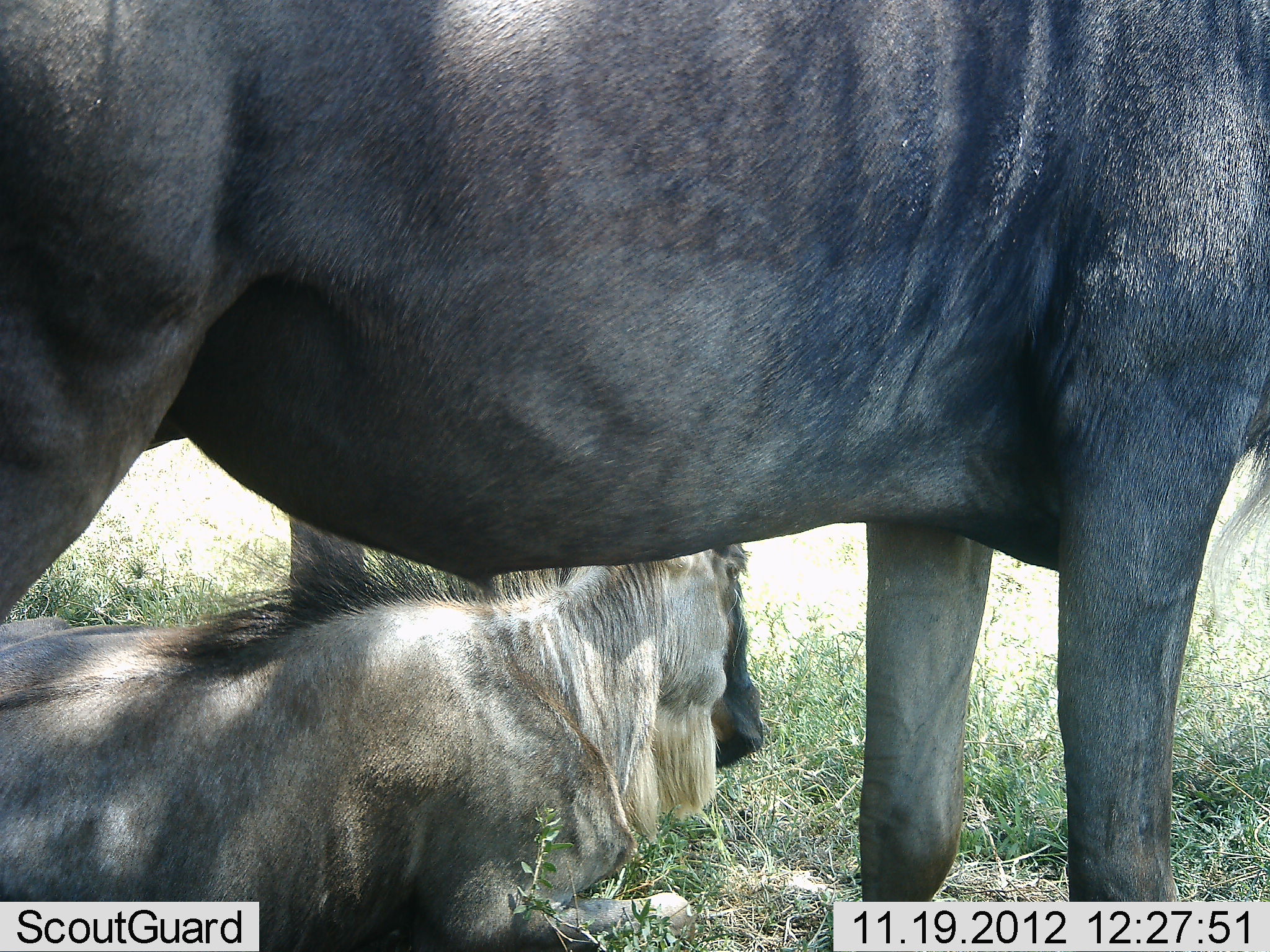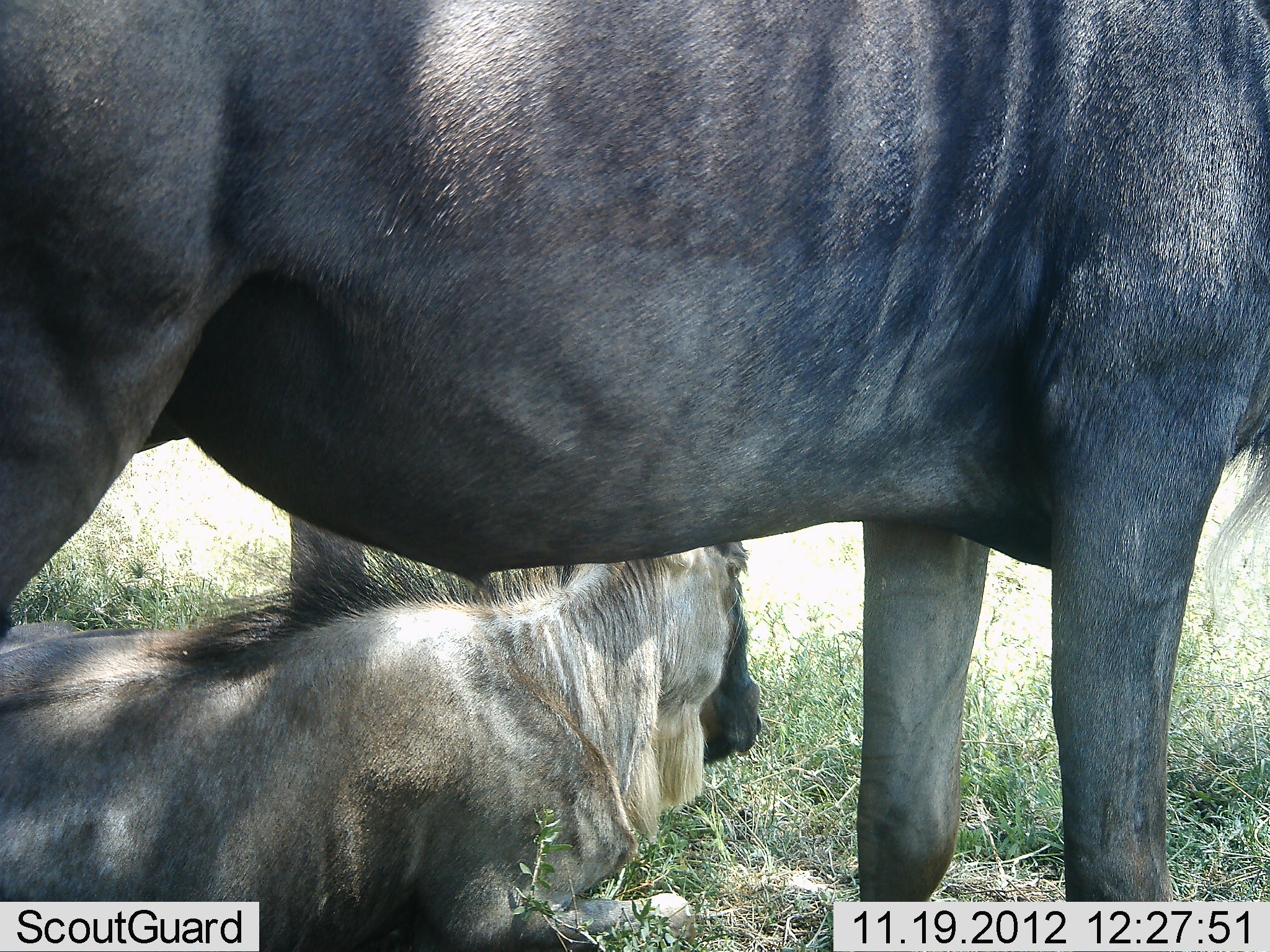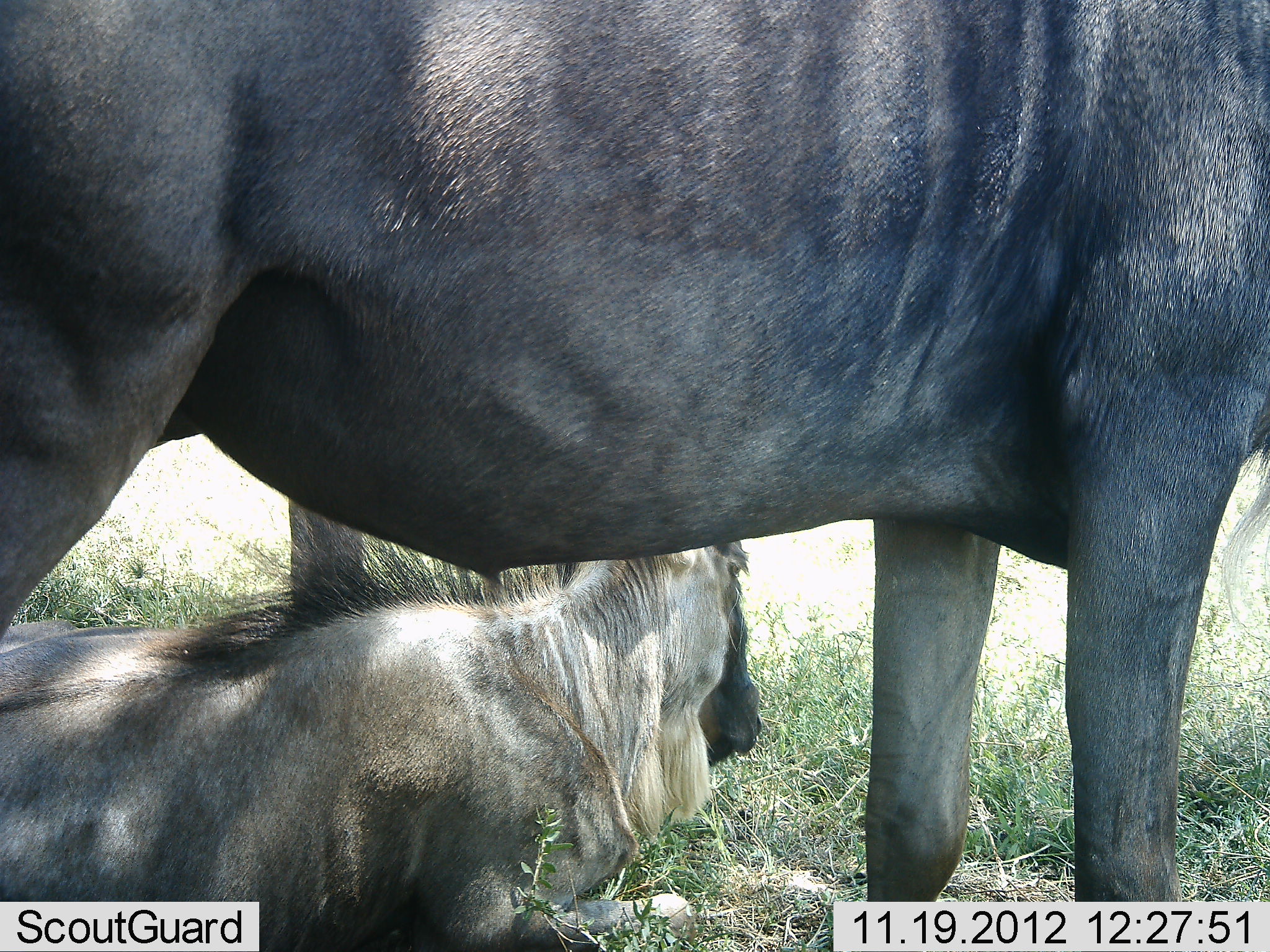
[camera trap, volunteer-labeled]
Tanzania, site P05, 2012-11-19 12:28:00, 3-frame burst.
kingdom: Animalia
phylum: Chordata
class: Mammalia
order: Artiodactyla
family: Bovidae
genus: Connochaetes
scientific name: Connochaetes taurinus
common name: blue wildebeest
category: wildebeest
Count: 3.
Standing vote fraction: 80%.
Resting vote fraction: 90%.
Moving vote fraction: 0%.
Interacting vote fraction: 0%.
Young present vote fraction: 0%.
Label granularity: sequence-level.